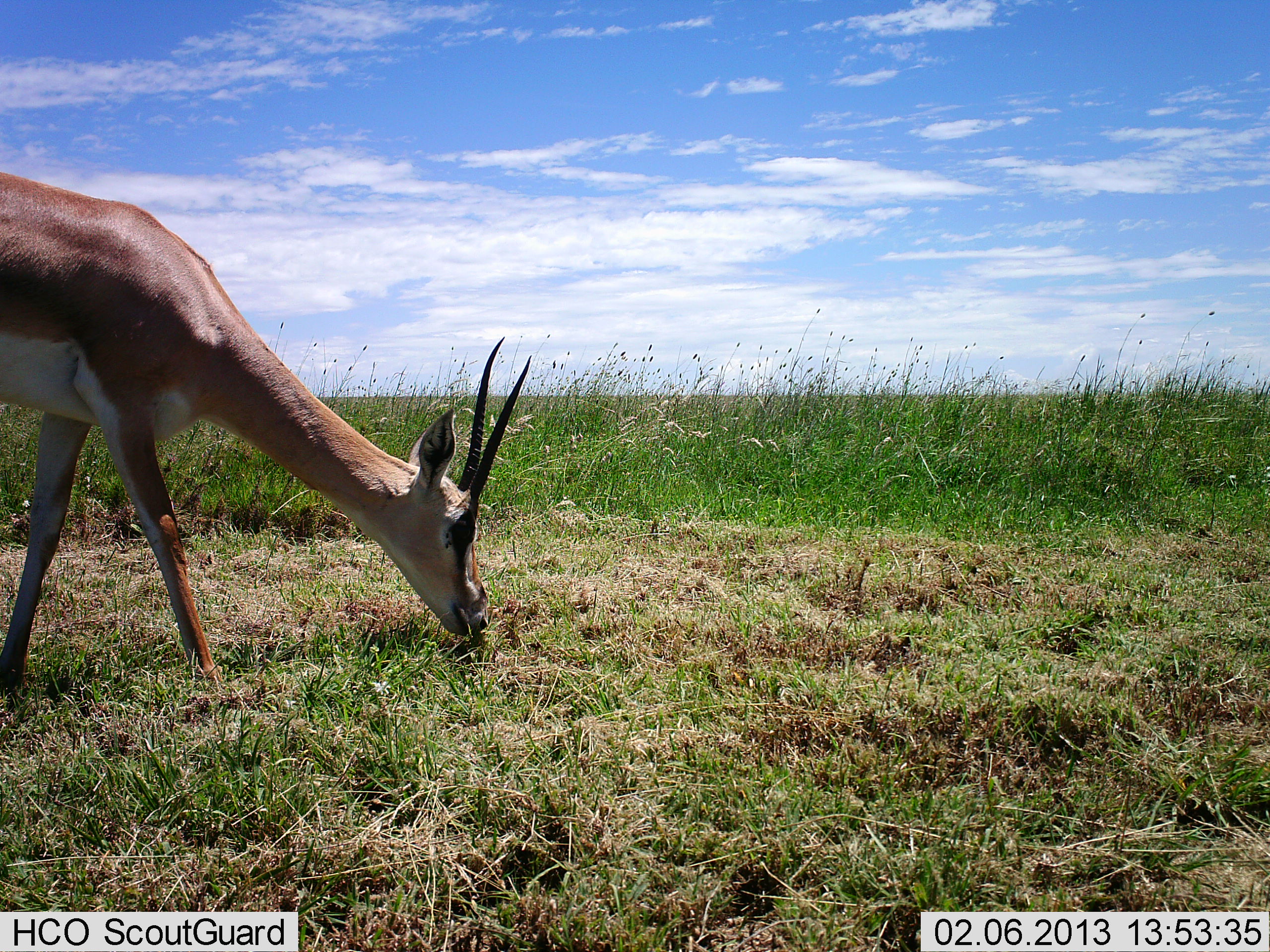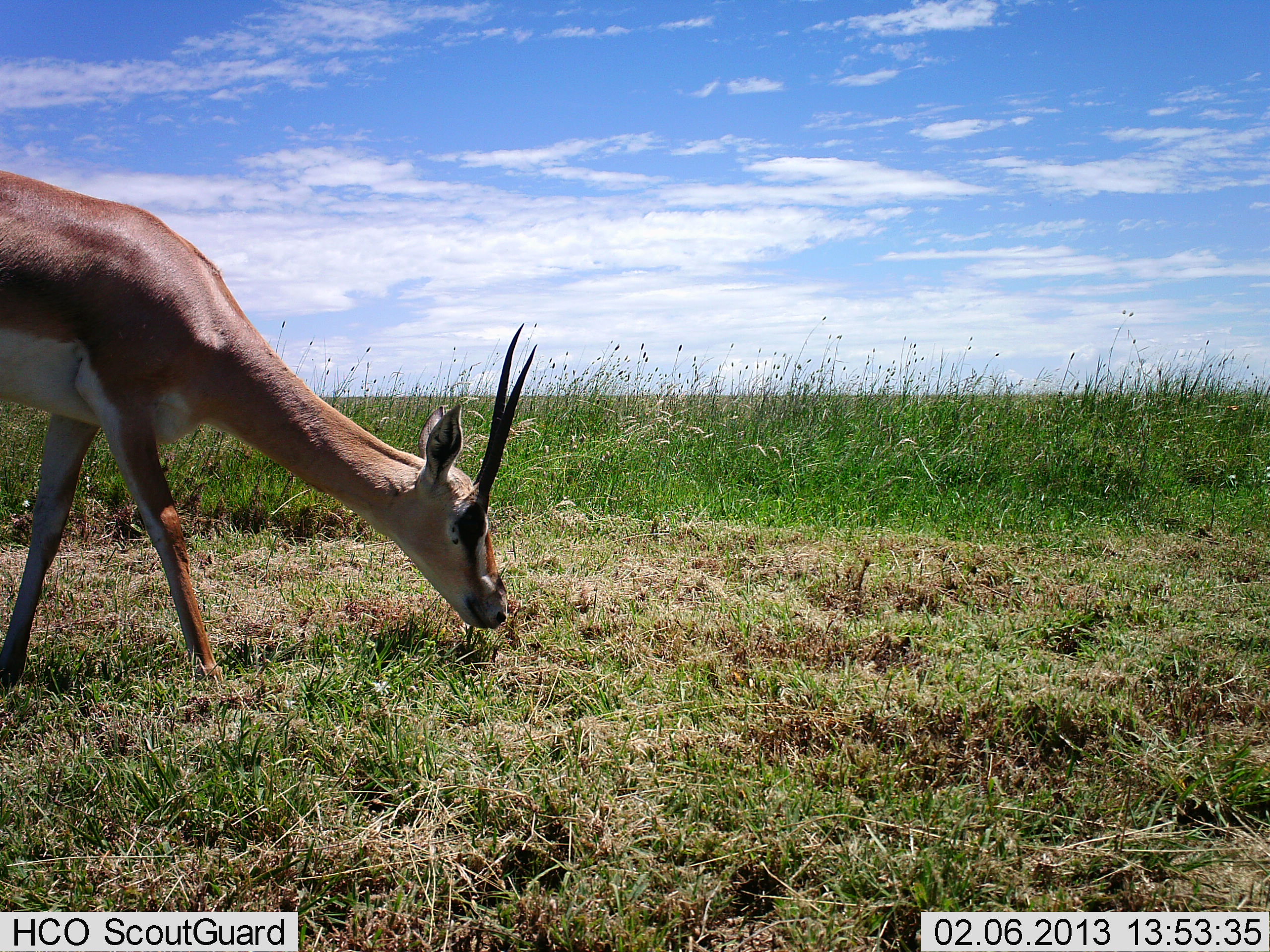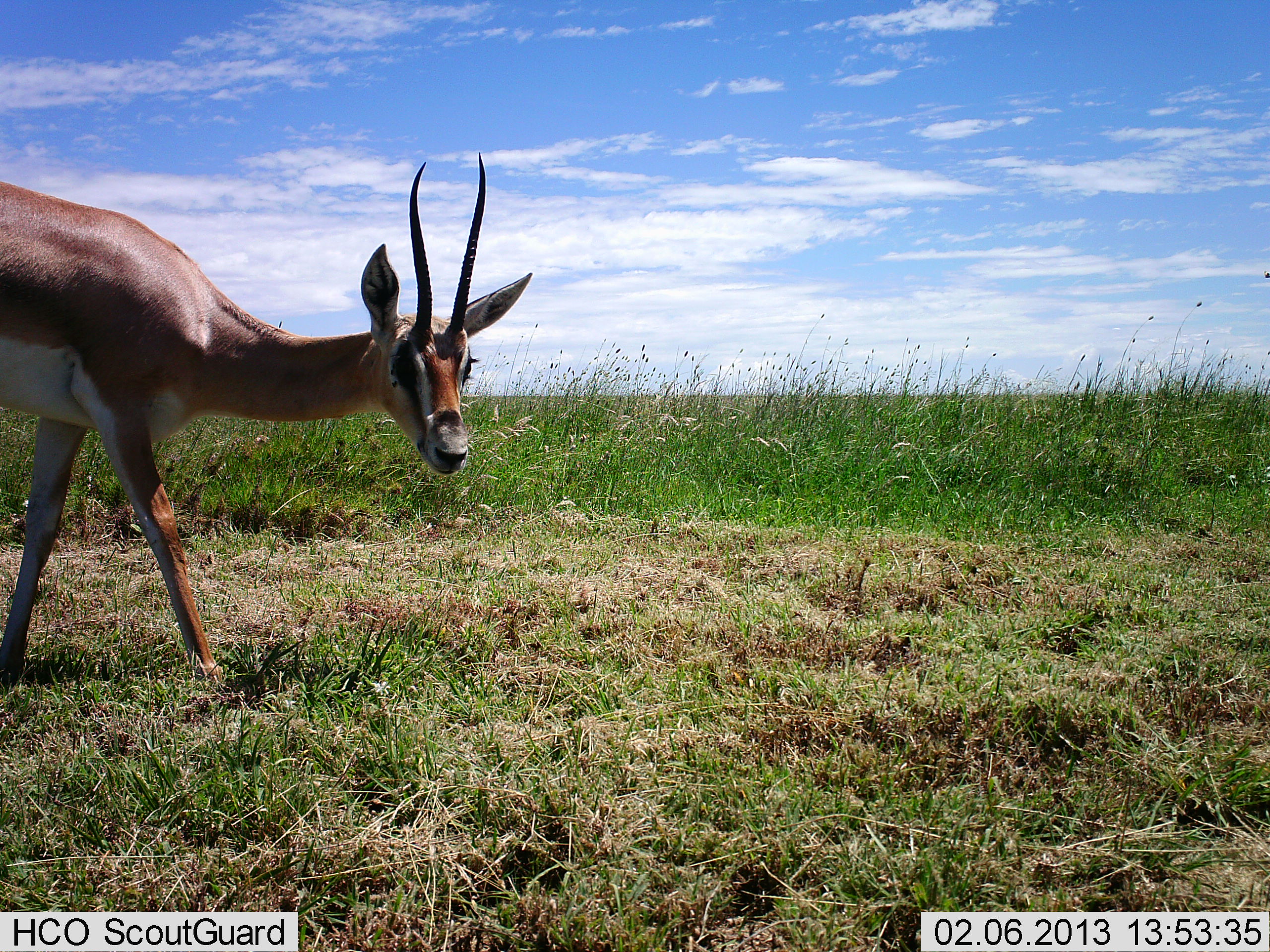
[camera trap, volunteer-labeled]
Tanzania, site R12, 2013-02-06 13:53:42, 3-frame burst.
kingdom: Animalia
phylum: Chordata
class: Mammalia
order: Artiodactyla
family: Bovidae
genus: Nanger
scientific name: Nanger granti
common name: grant's gazelle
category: gazellegrants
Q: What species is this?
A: Gazellegrants (grant's gazelle) (Nanger granti).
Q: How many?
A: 1.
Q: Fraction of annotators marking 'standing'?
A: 30%.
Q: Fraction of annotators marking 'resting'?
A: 0%.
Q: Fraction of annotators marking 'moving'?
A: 0%.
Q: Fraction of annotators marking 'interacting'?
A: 0%.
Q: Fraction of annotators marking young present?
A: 0%.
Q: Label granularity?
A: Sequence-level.